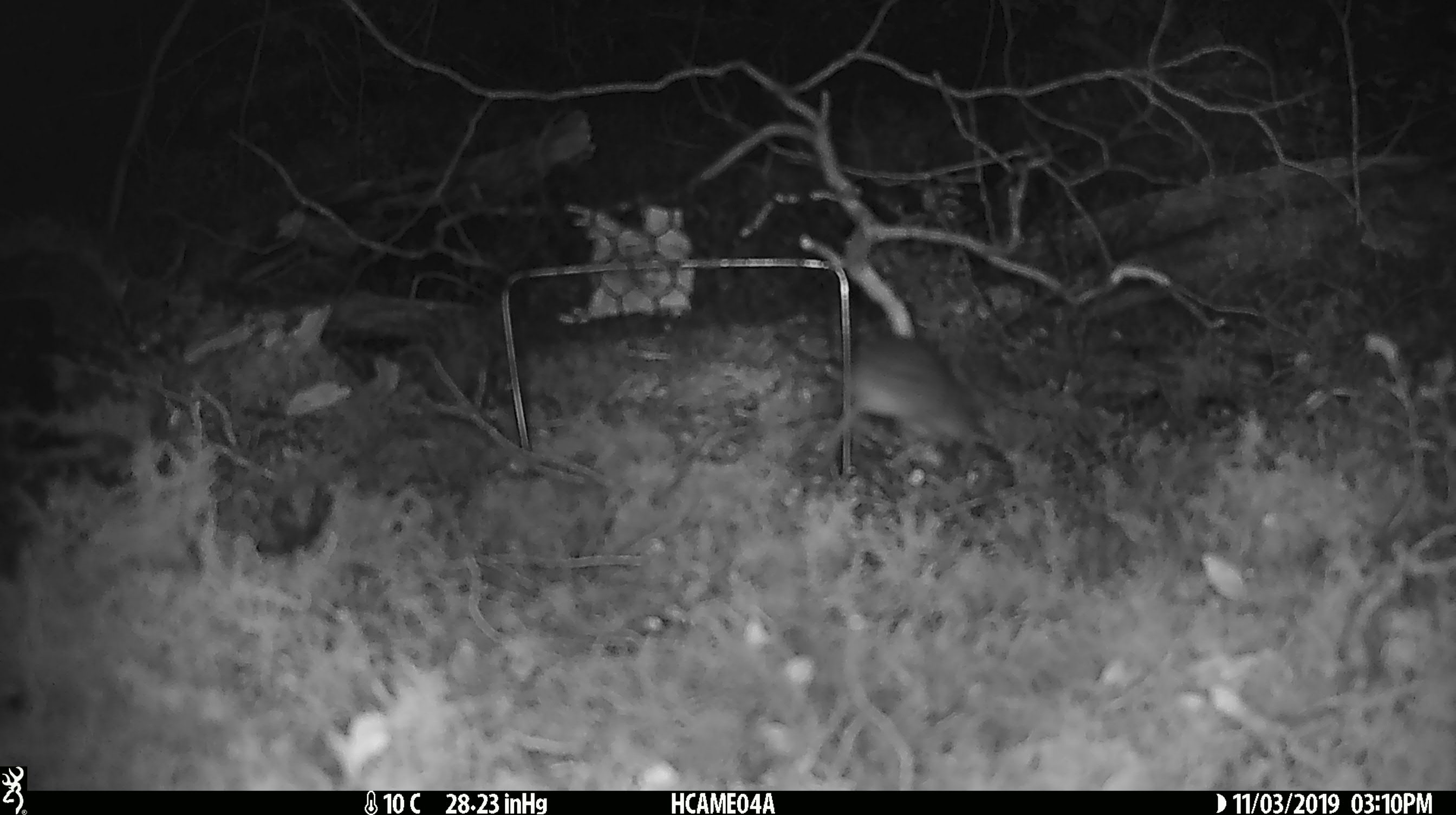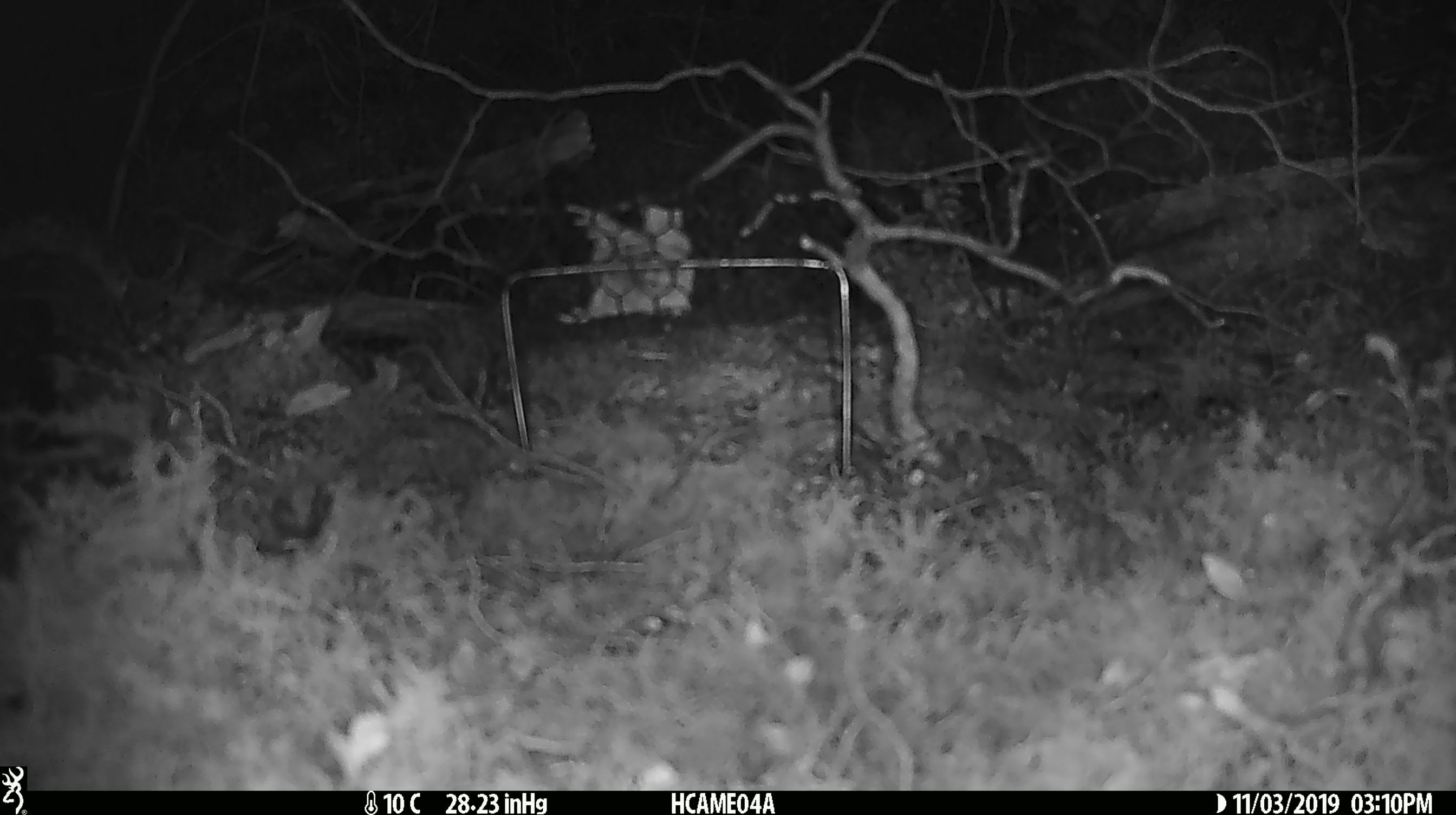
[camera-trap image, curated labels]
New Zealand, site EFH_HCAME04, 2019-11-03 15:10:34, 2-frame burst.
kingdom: Animalia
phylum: Chordata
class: Mammalia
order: Rodentia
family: Muridae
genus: Mus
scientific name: Mus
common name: mouse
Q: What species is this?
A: Mouse (Mus).